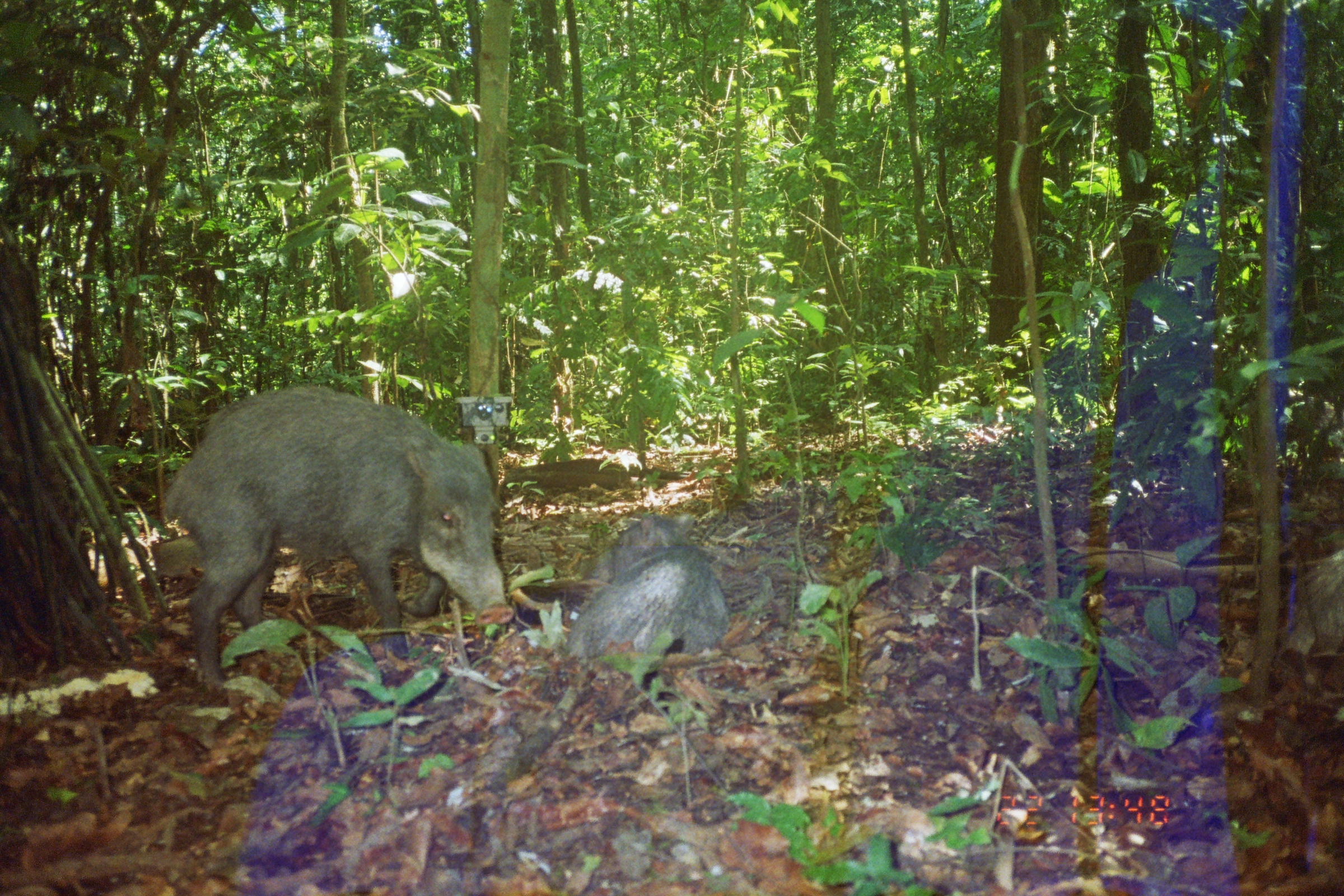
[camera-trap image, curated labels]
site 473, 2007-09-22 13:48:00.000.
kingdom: Animalia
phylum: Chordata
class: Mammalia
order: Artiodactyla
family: Tayassuidae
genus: Tayassu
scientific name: Tayassu pecari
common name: white-lipped peccary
Tayassu pecari (white-lipped peccary).